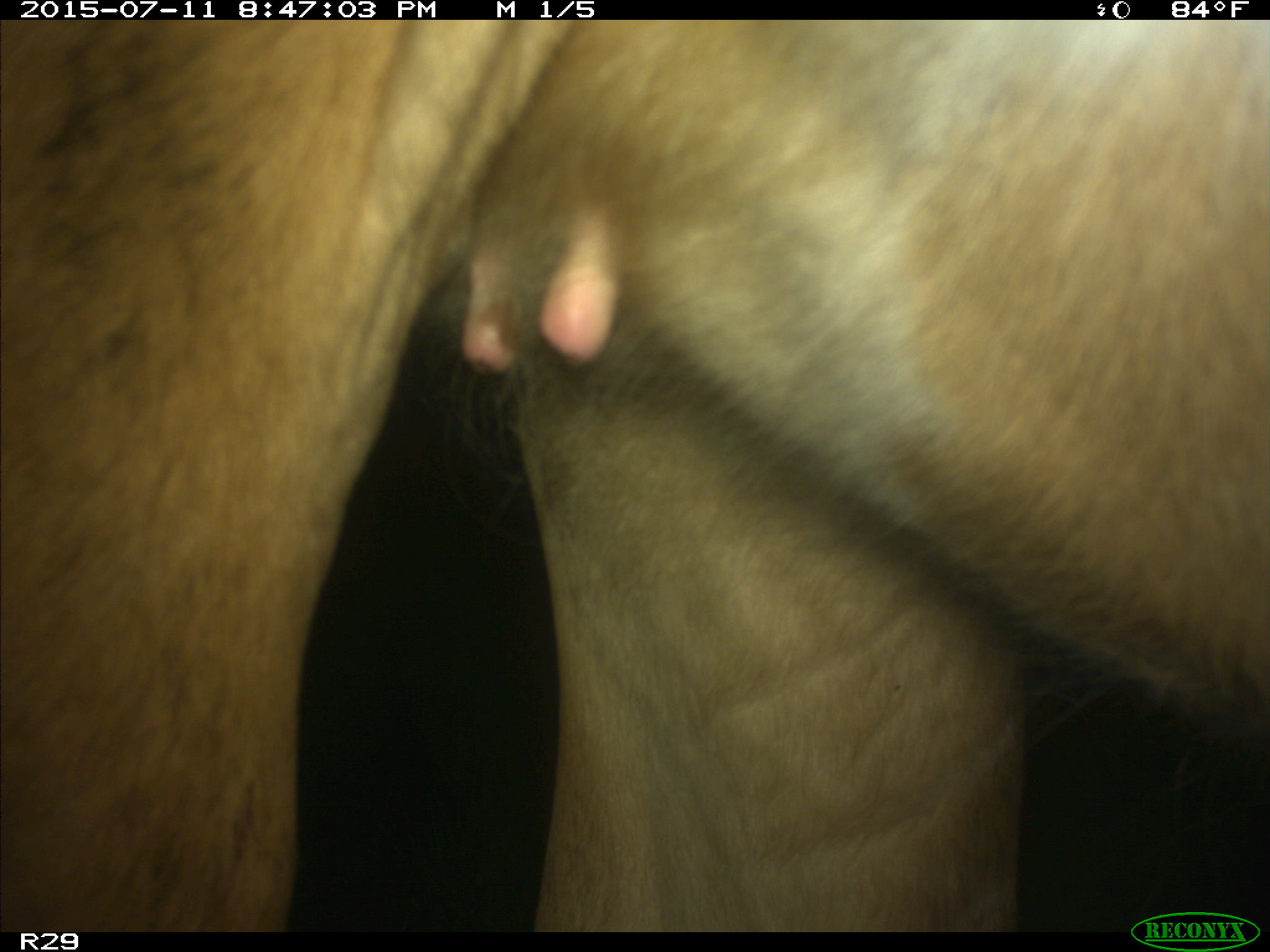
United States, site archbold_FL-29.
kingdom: Animalia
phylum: Chordata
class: Mammalia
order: Artiodactyla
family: Bovidae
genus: Bos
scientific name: Bos taurus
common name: domestic cow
Bos taurus (domestic cow).